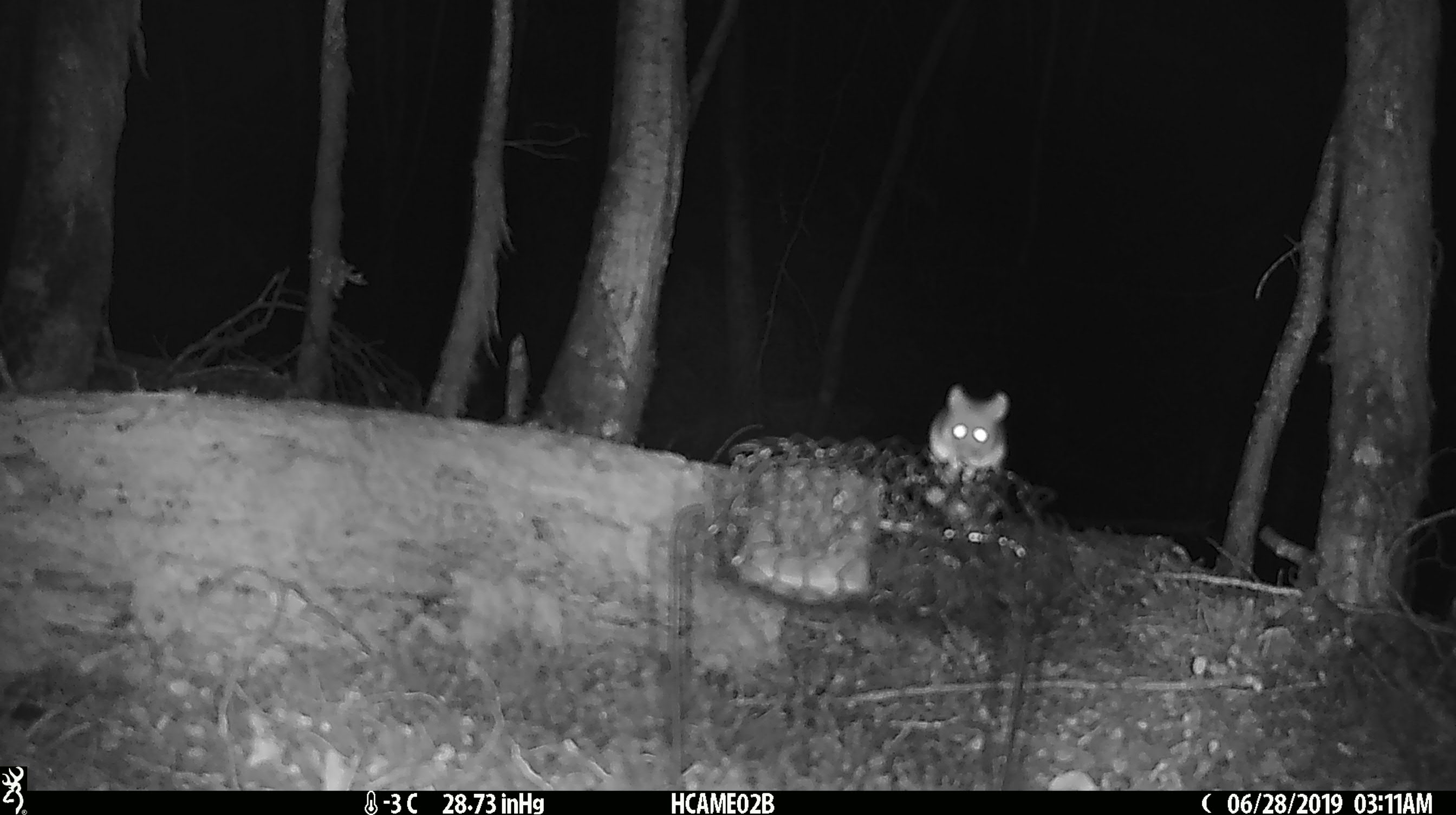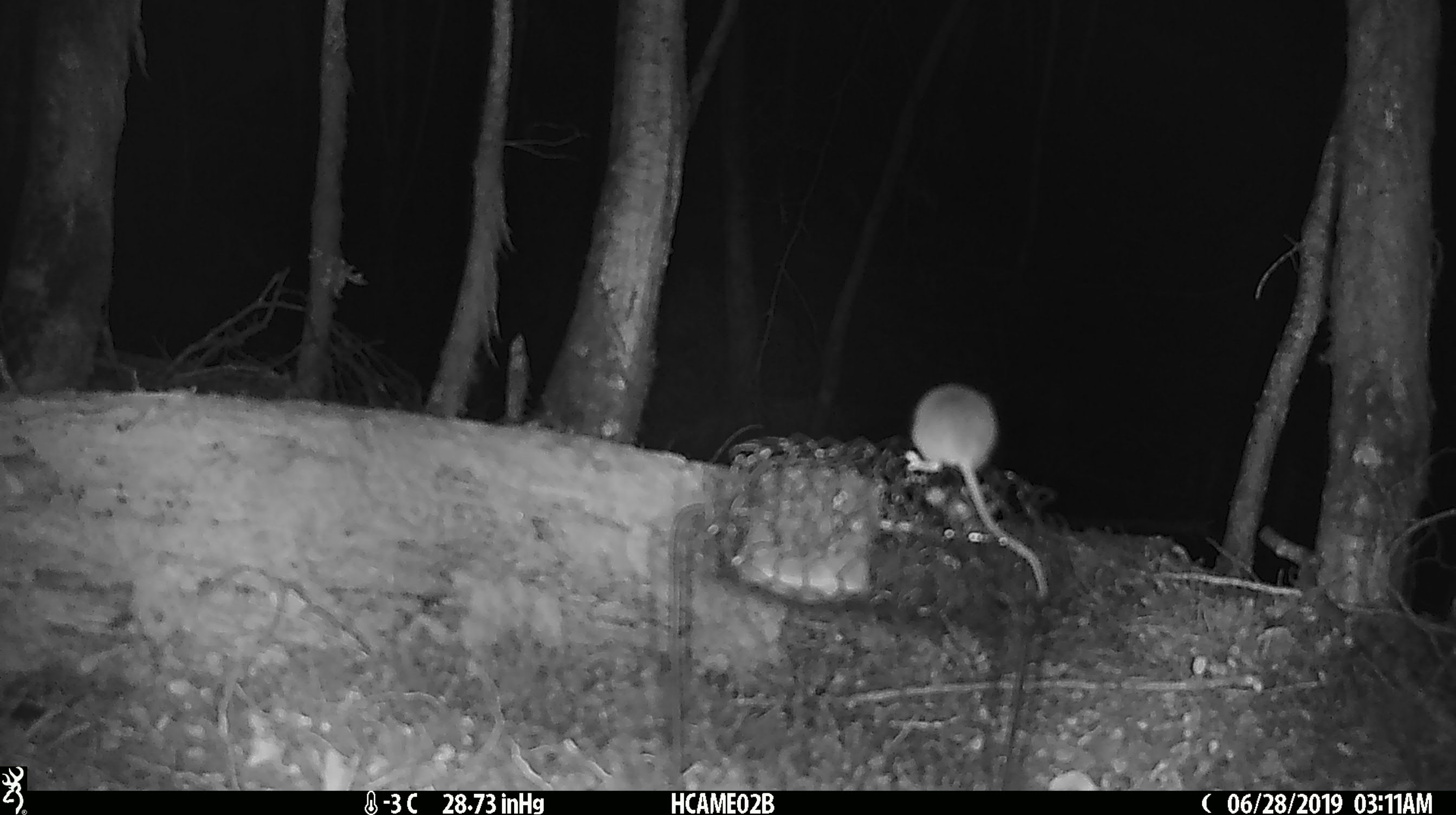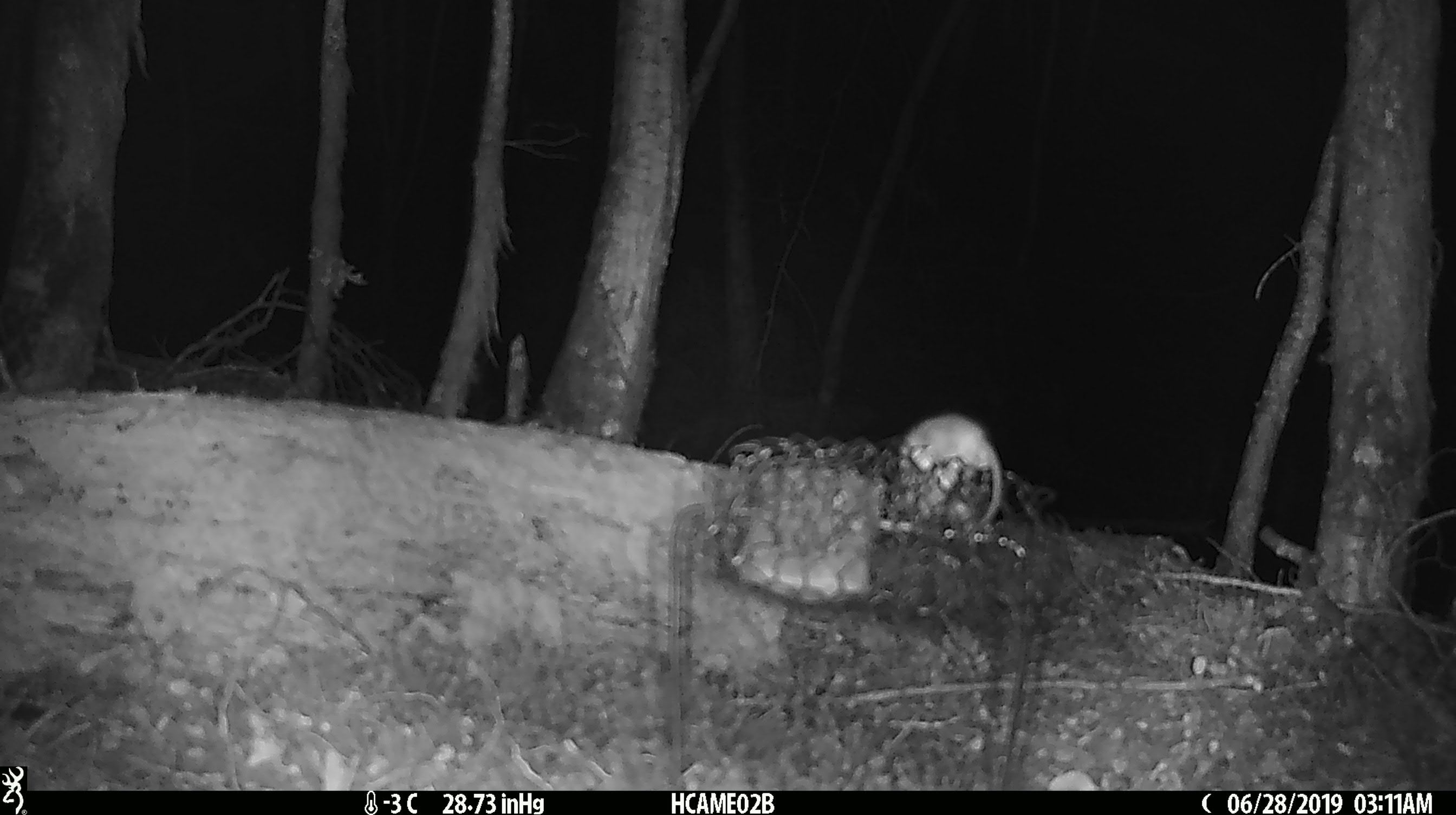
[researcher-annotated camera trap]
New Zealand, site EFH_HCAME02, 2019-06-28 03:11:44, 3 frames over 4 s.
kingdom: Animalia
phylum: Chordata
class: Mammalia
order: Rodentia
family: Muridae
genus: Mus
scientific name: Mus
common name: mouse